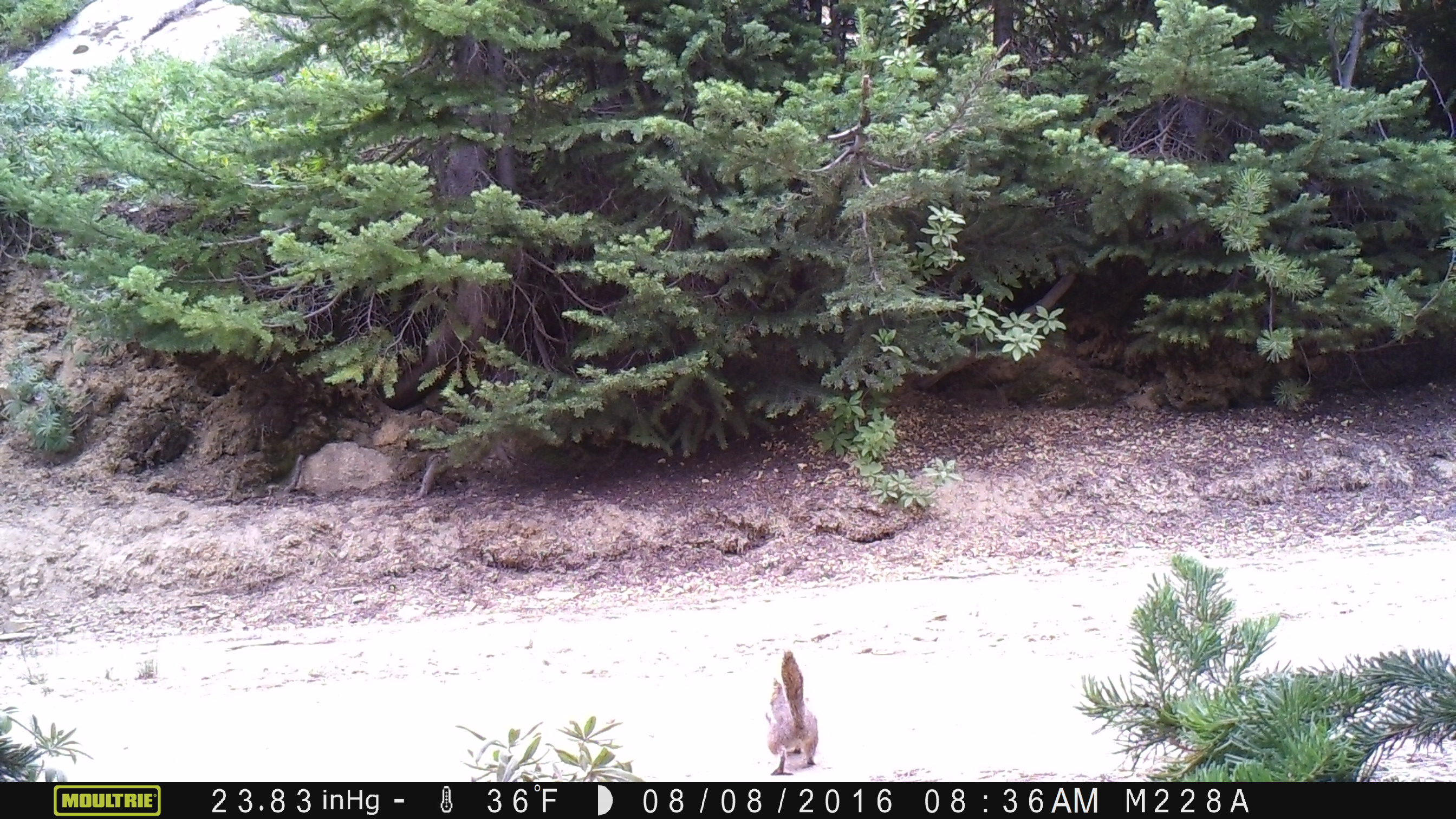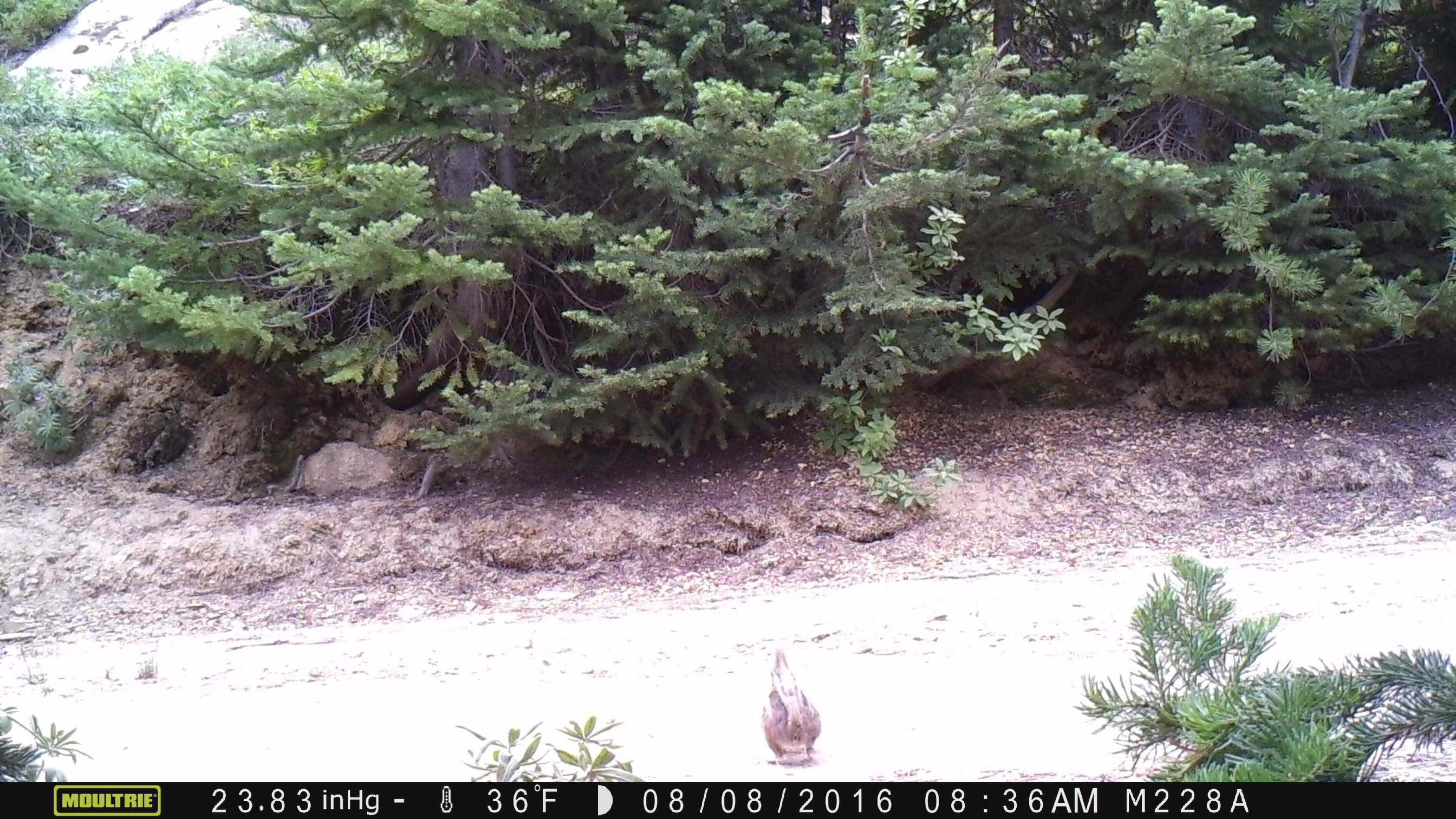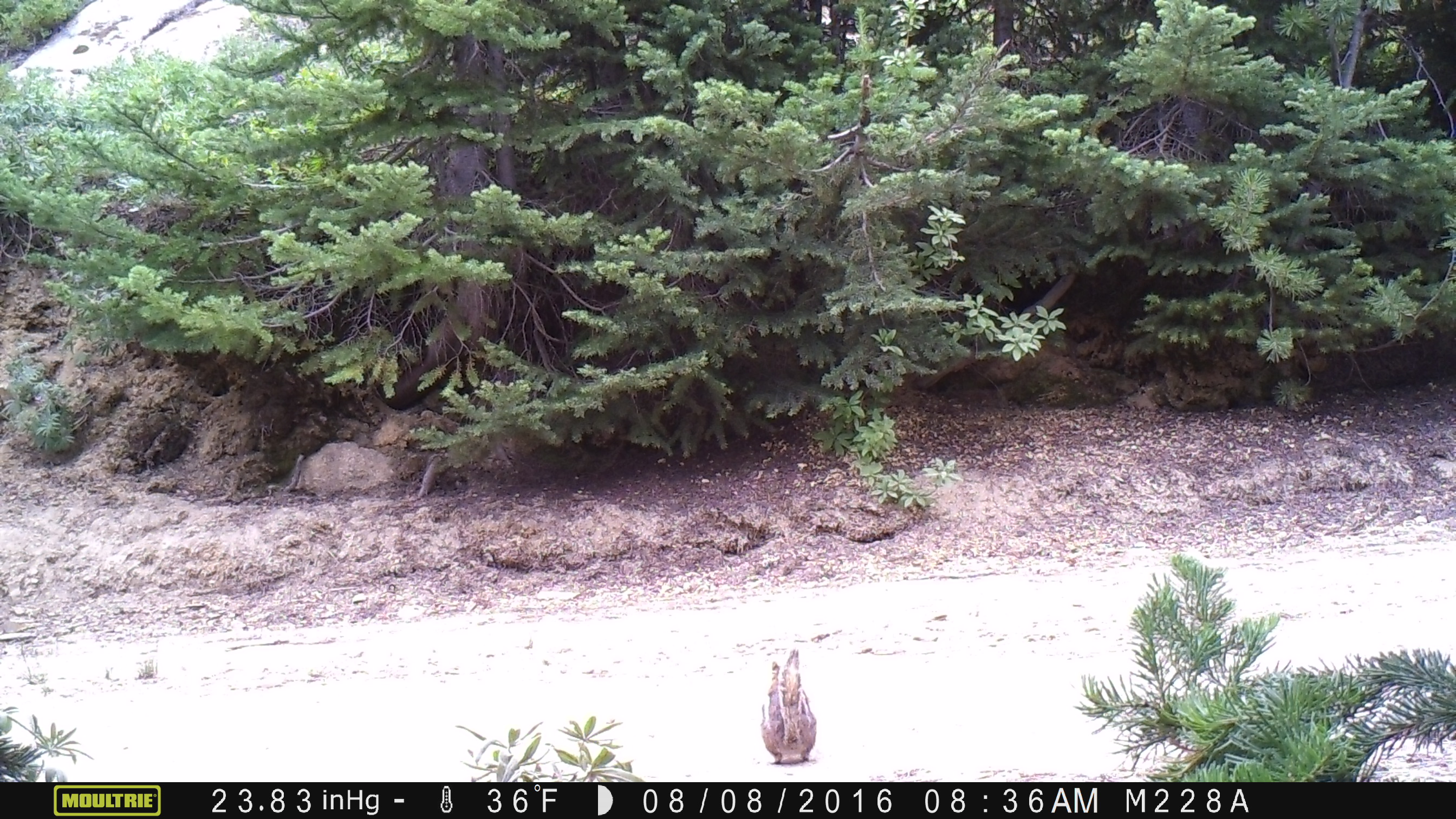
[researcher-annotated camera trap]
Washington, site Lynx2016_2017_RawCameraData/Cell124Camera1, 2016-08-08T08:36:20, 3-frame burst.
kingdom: Animalia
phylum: Chordata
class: Mammalia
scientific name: Mammalia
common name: small mammal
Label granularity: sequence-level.